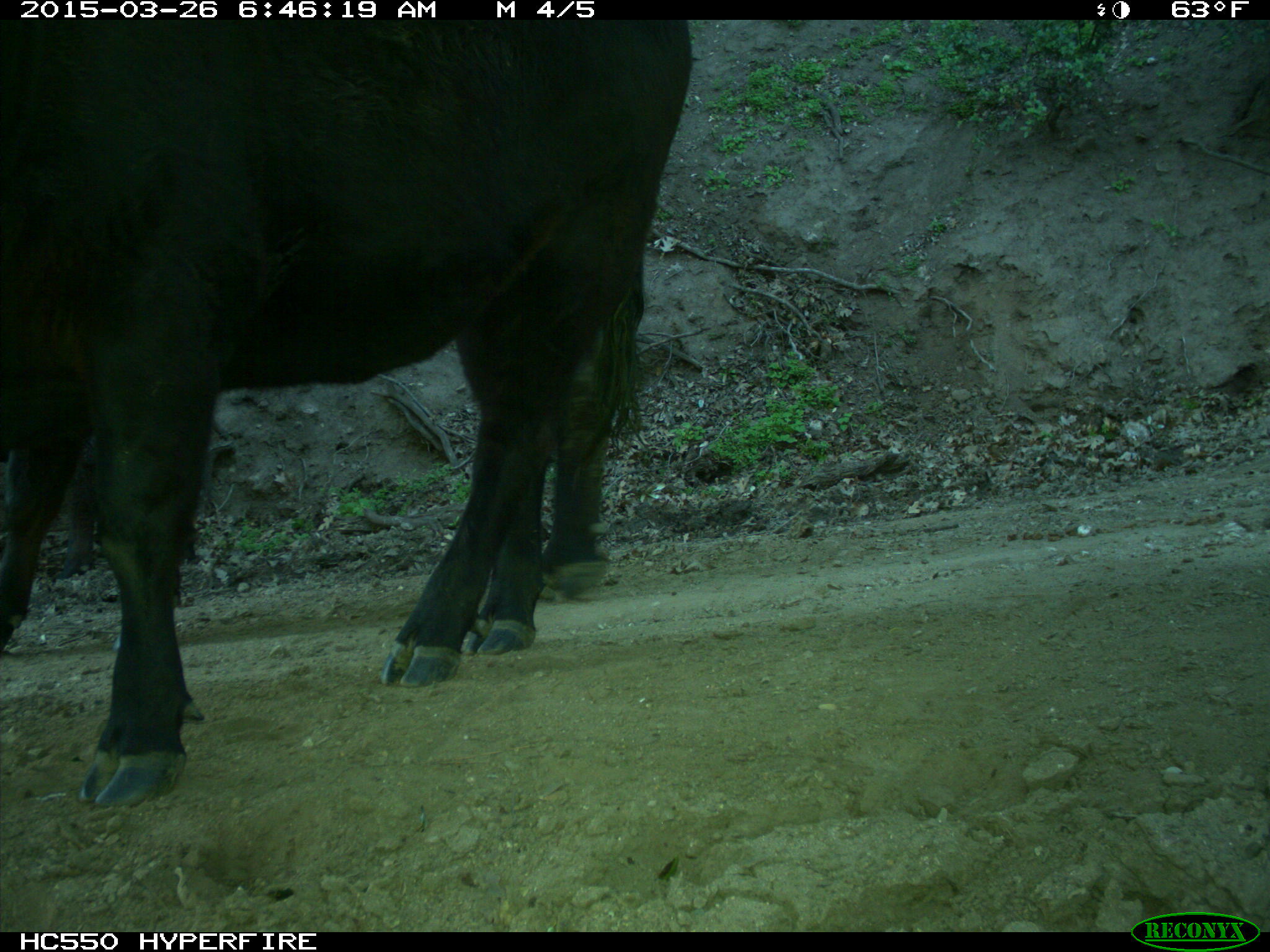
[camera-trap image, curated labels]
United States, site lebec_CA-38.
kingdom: Animalia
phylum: Chordata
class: Mammalia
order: Artiodactyla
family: Bovidae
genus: Bos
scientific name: Bos taurus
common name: domestic cow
Bos taurus (domestic cow).